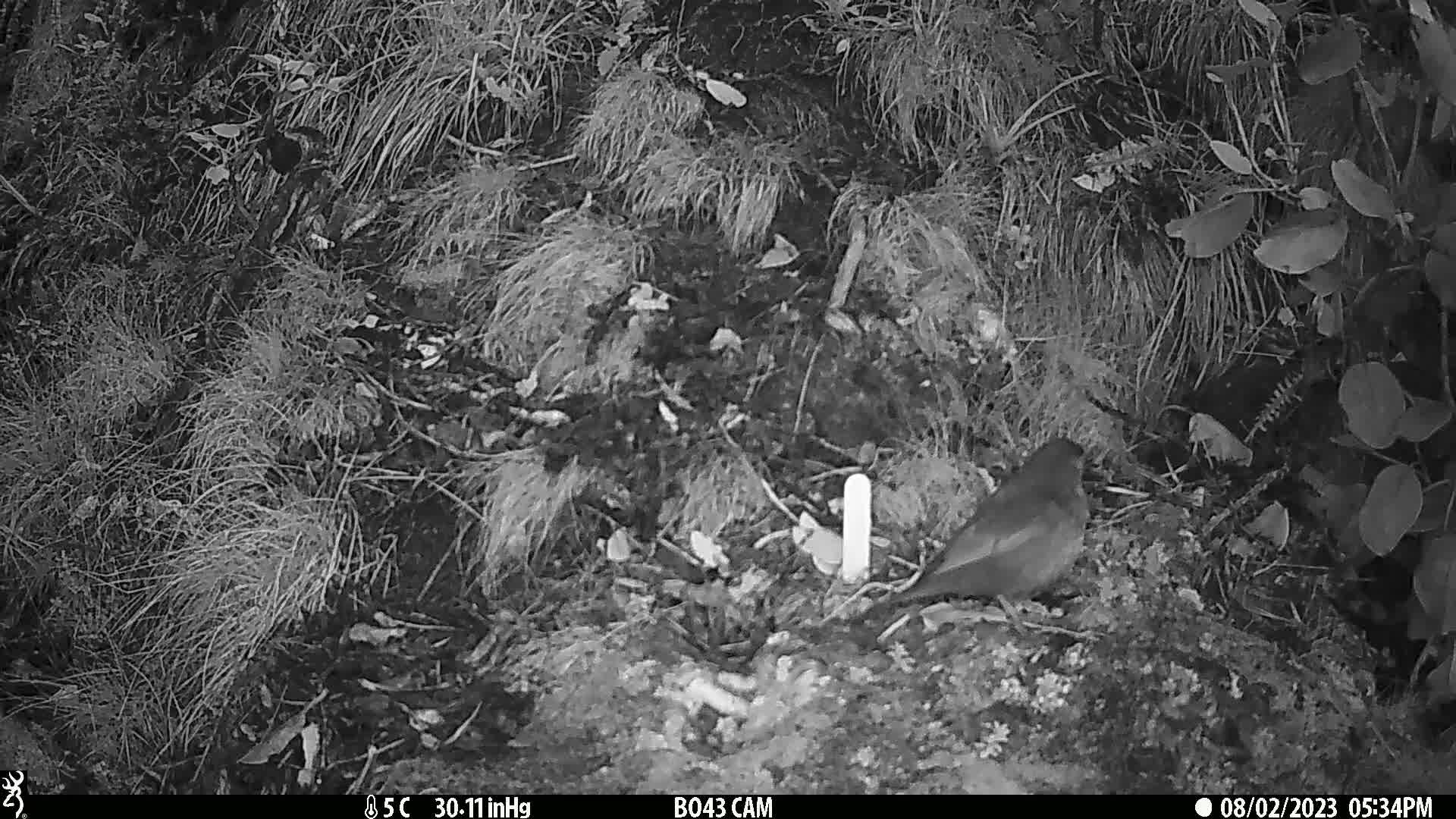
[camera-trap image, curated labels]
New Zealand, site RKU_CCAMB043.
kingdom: Animalia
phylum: Chordata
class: Aves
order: Passeriformes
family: Turdidae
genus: Turdus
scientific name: Turdus merula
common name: eurasian blackbird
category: blackbird